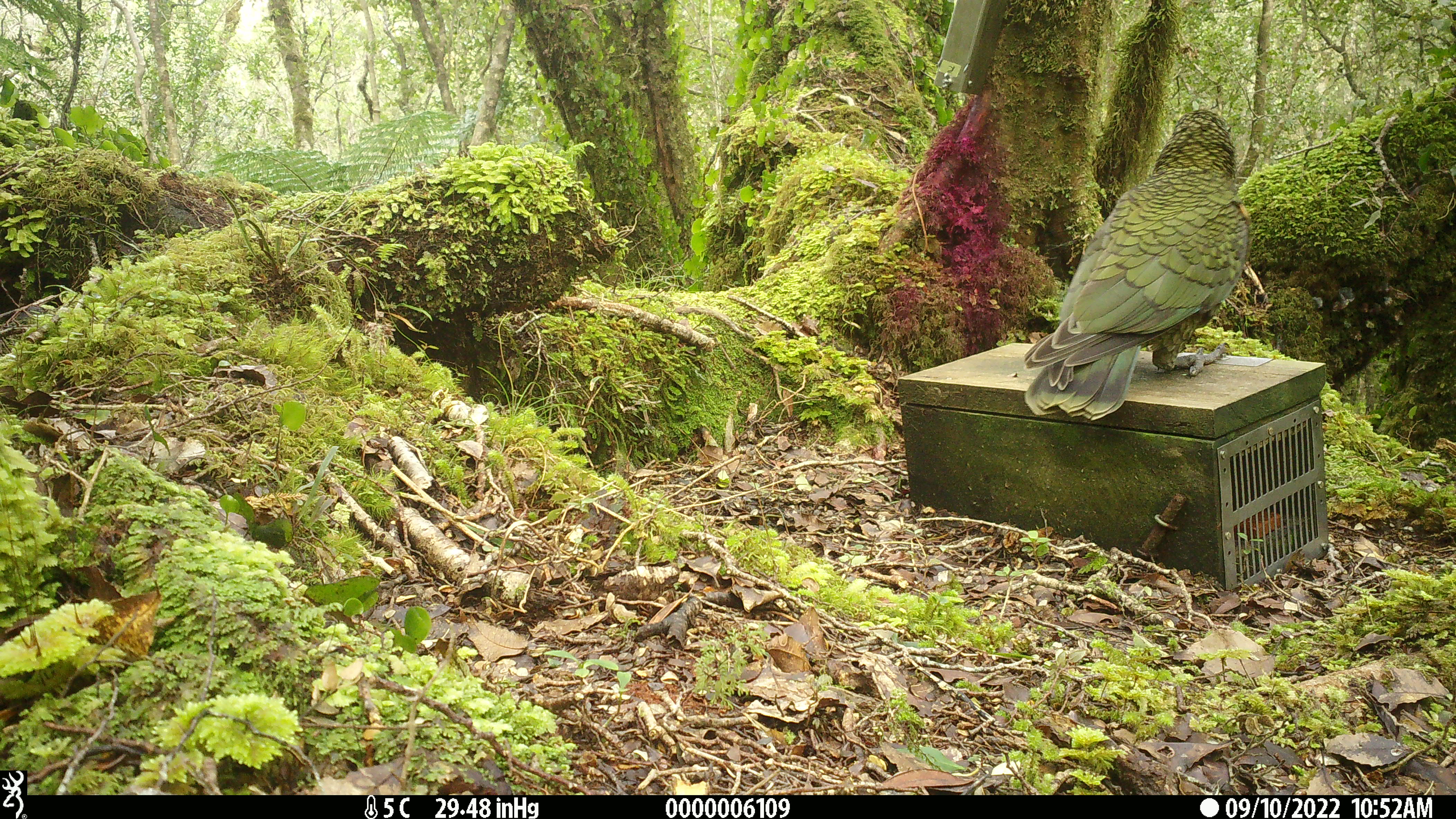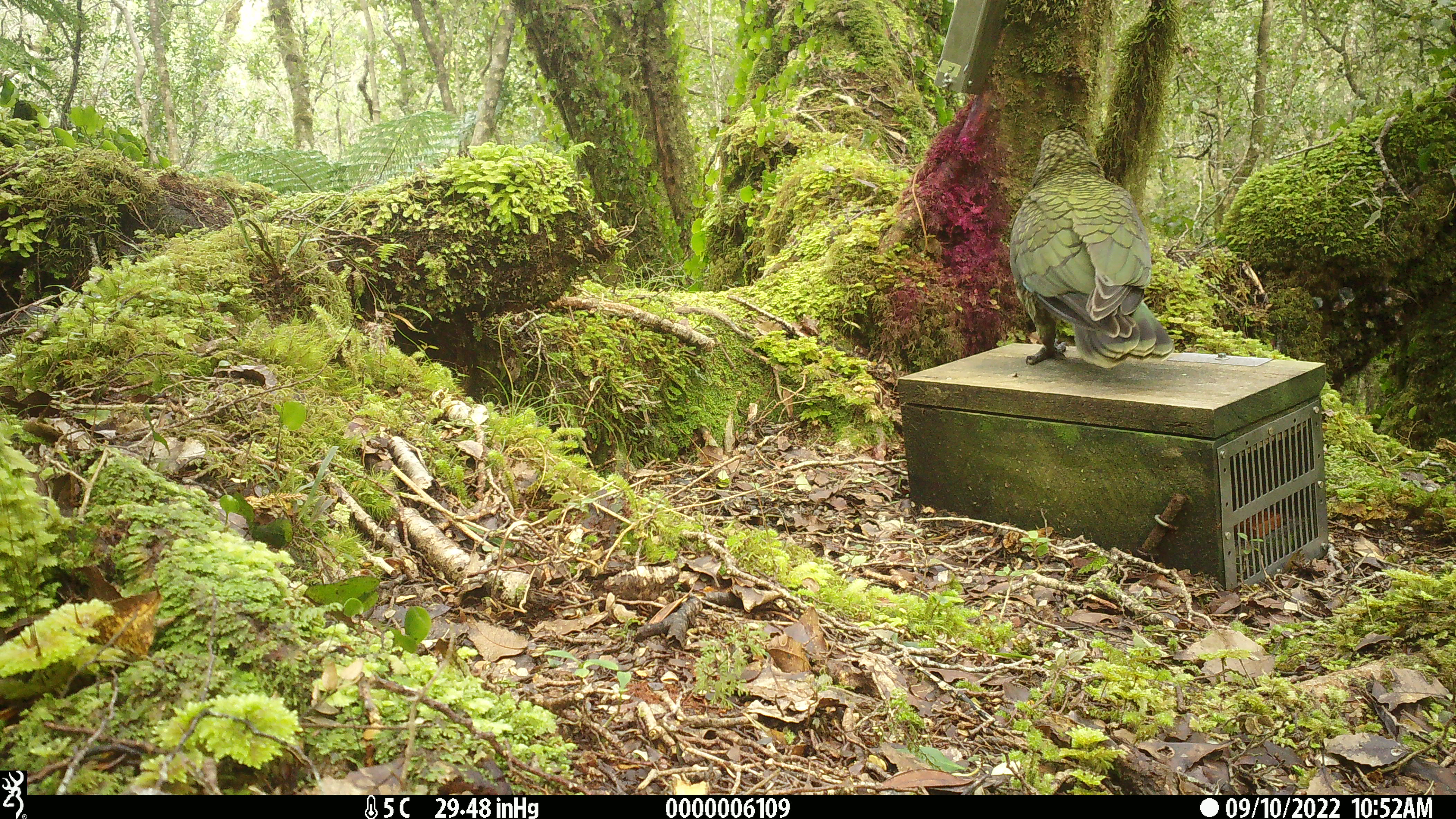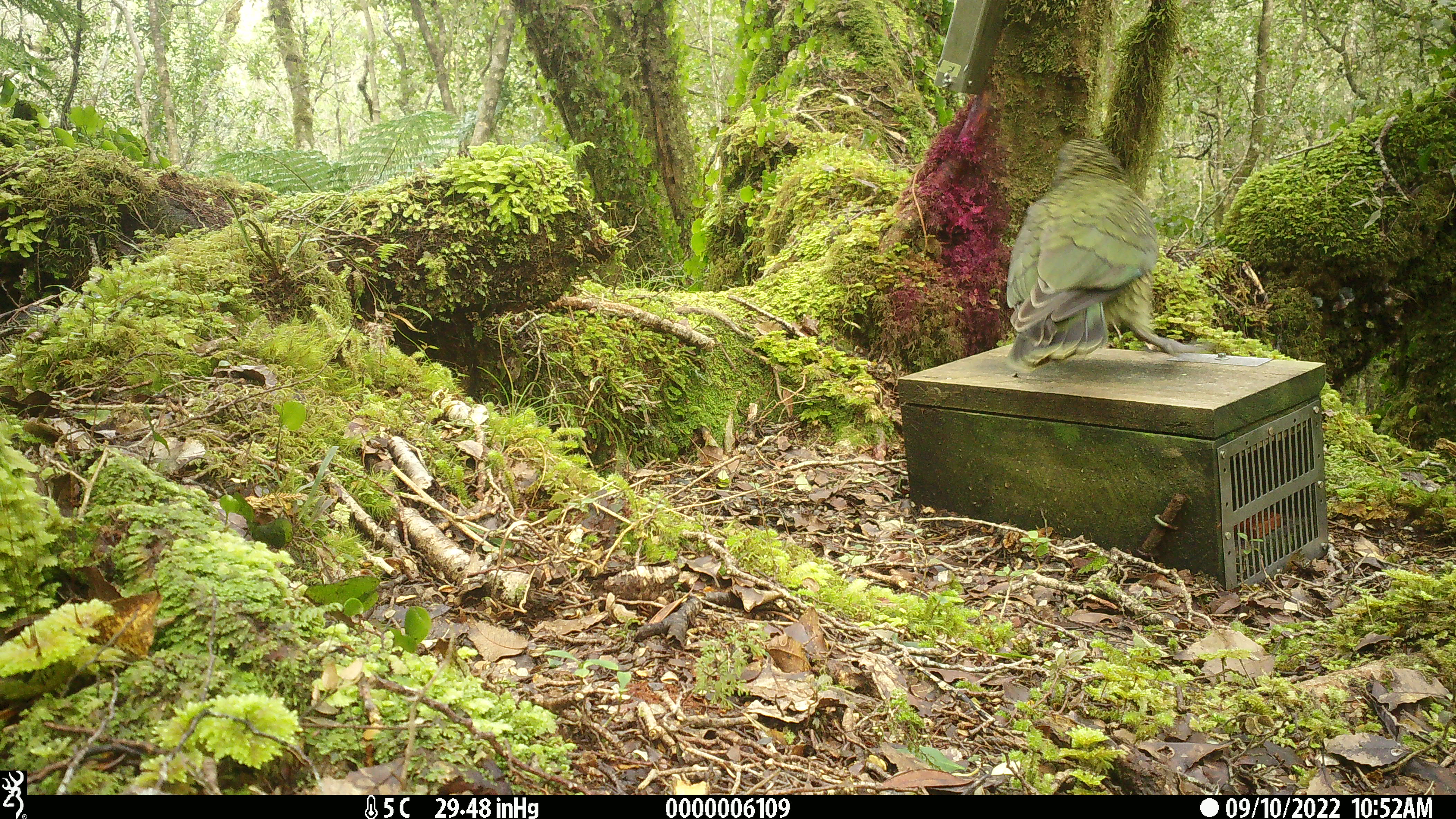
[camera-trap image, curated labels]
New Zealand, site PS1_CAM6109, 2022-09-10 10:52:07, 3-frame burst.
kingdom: Animalia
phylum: Chordata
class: Aves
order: Psittaciformes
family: Strigopidae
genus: Nestor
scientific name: Nestor notabilis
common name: kea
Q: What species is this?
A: Kea (Nestor notabilis).